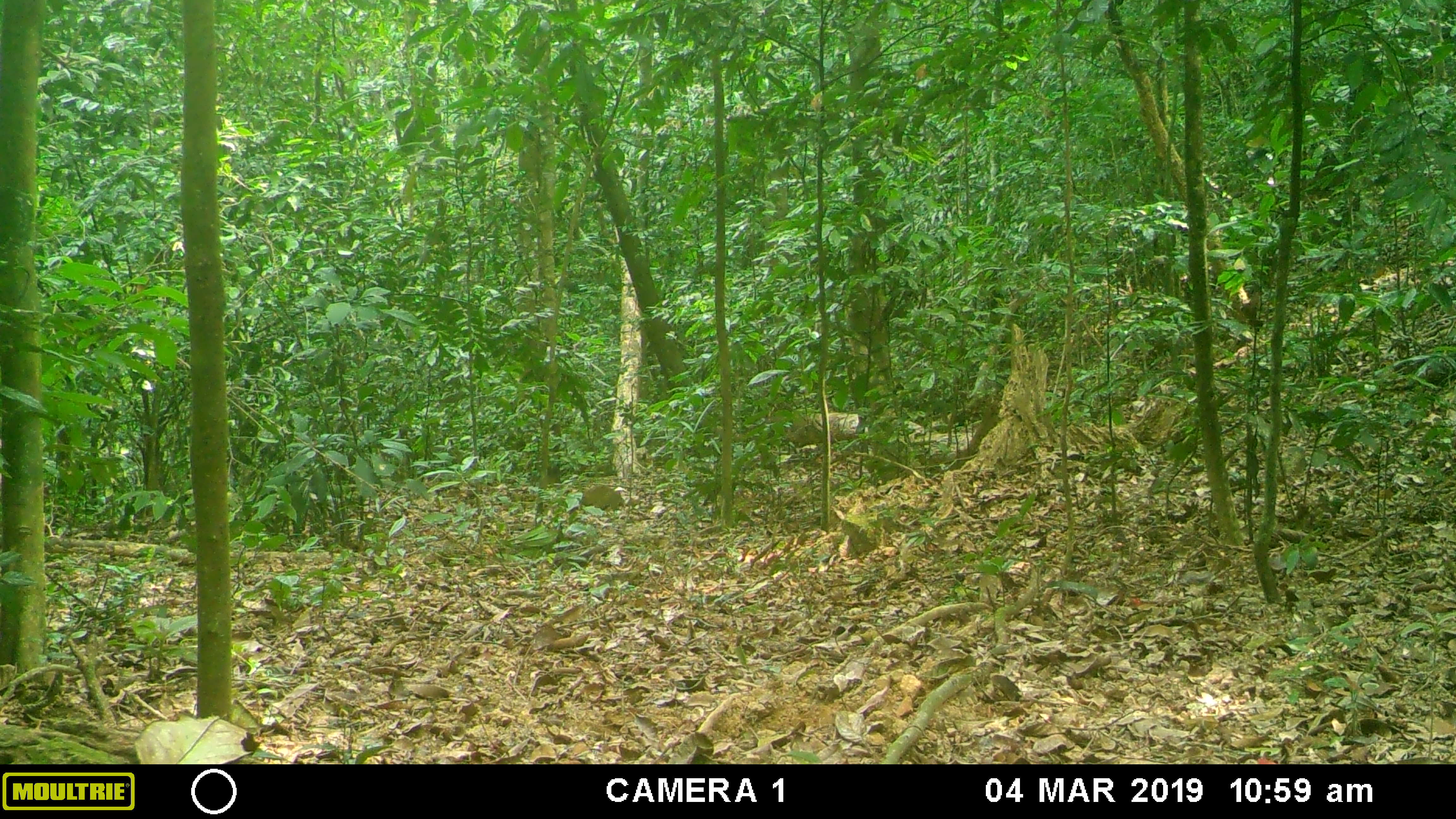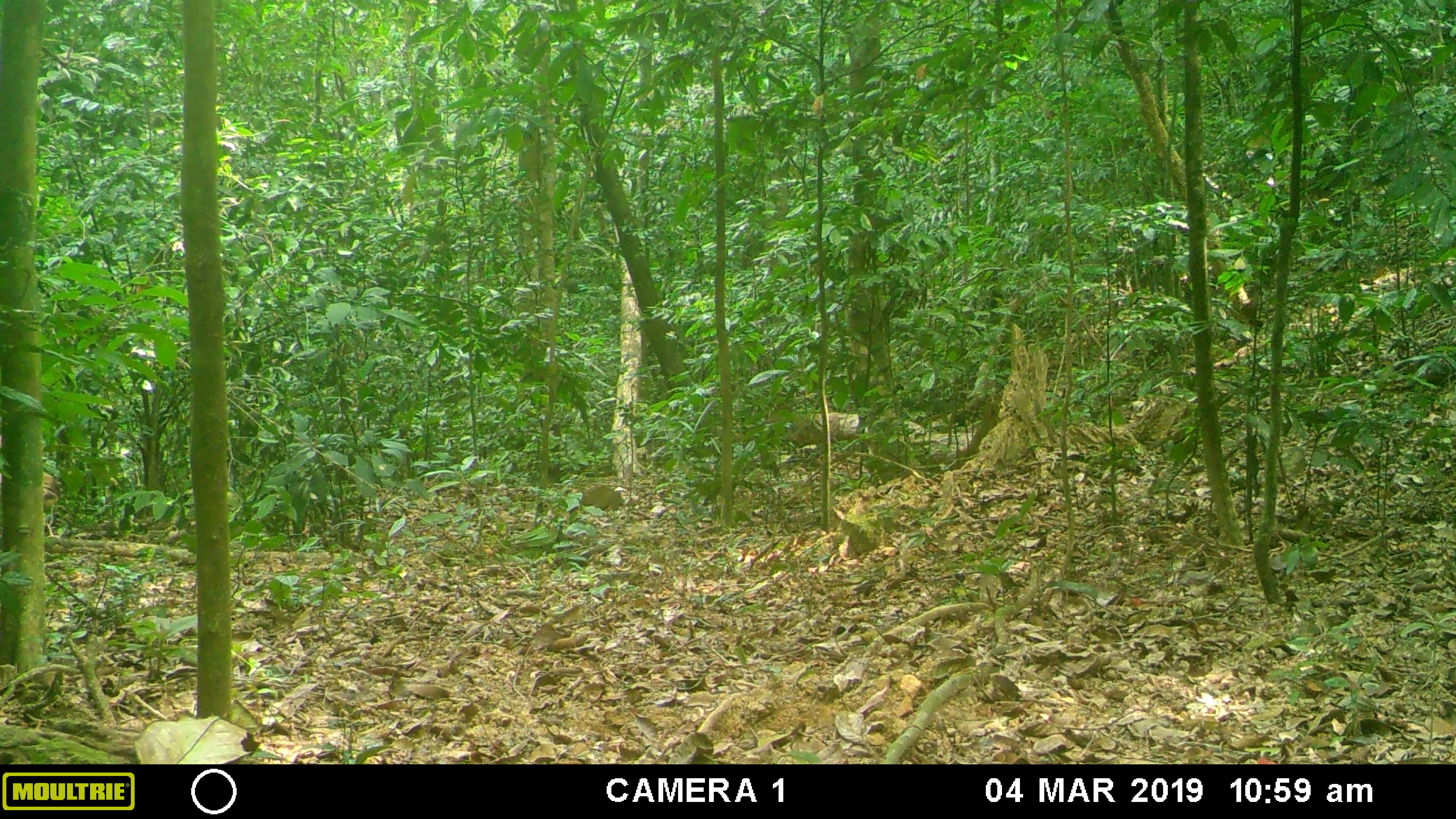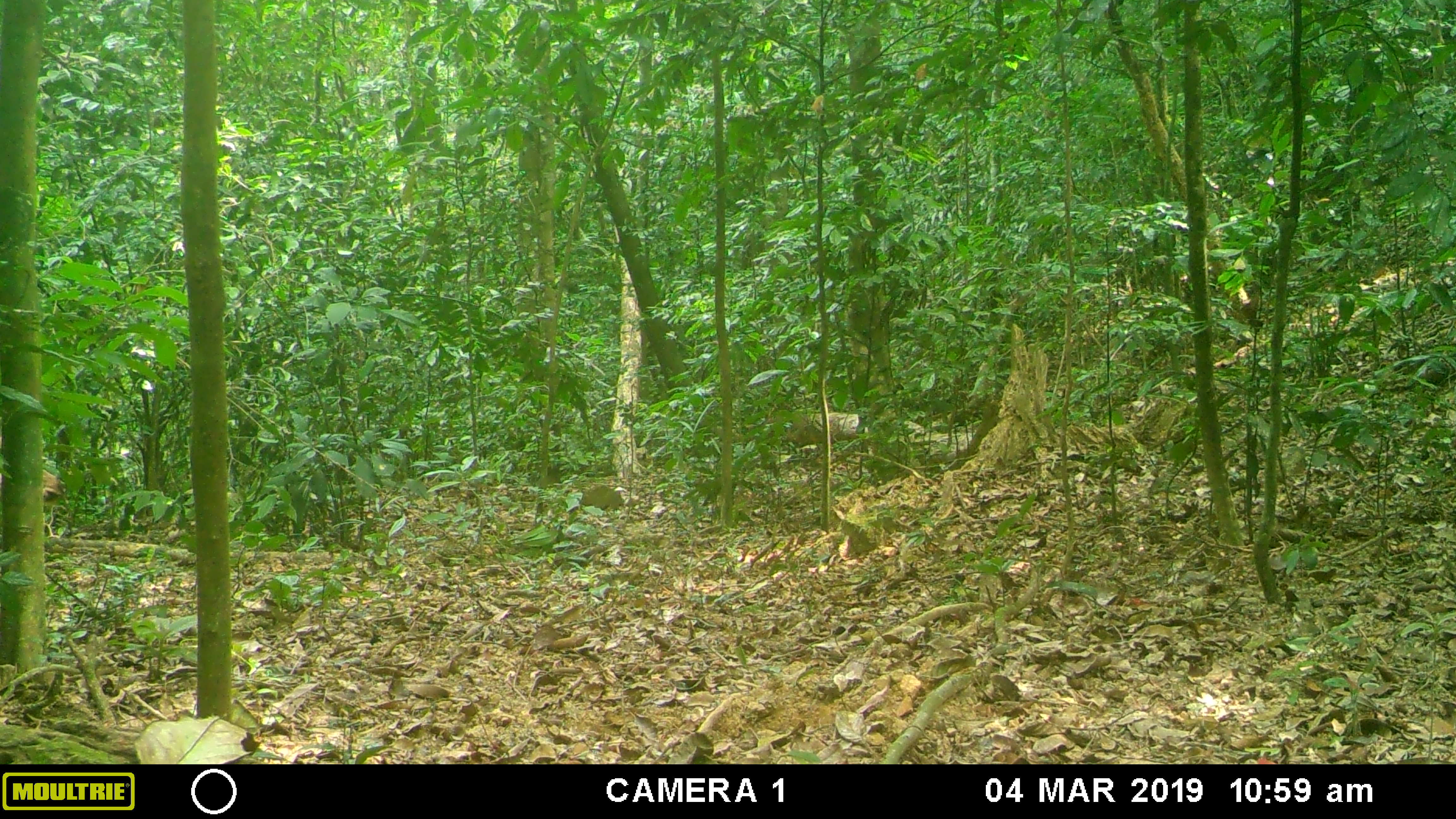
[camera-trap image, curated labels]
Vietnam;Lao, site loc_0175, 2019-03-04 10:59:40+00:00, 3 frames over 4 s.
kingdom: Animalia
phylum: Chordata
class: Mammalia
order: Artiodactyla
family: Cervidae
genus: Rusa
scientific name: Rusa unicolor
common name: sambar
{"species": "sambar (Rusa unicolor)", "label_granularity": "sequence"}